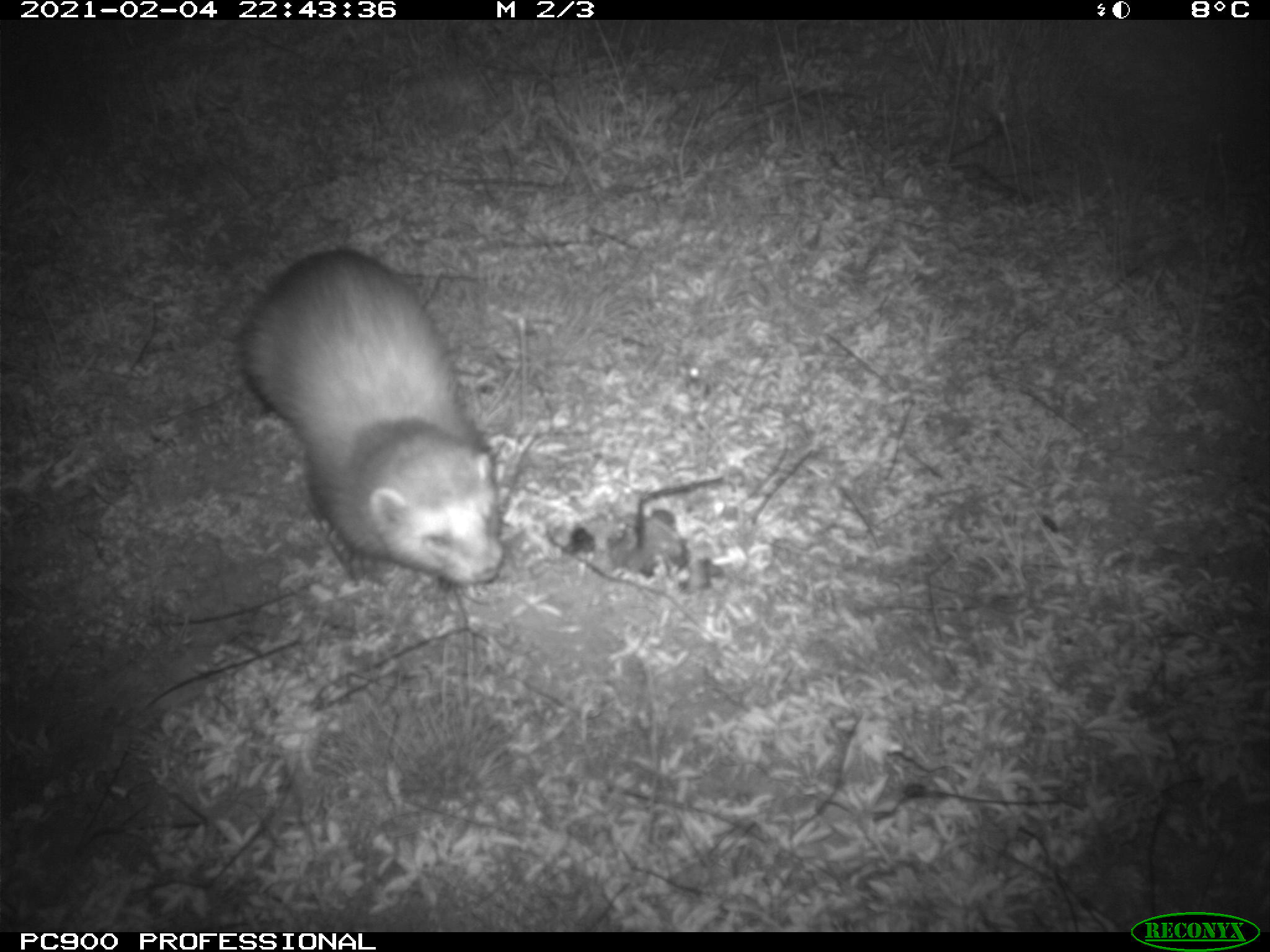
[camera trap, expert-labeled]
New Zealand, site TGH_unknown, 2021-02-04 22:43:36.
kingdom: Animalia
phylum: Chordata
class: Mammalia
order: Carnivora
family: Mustelidae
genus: Mustela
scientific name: Mustela furo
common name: ferret